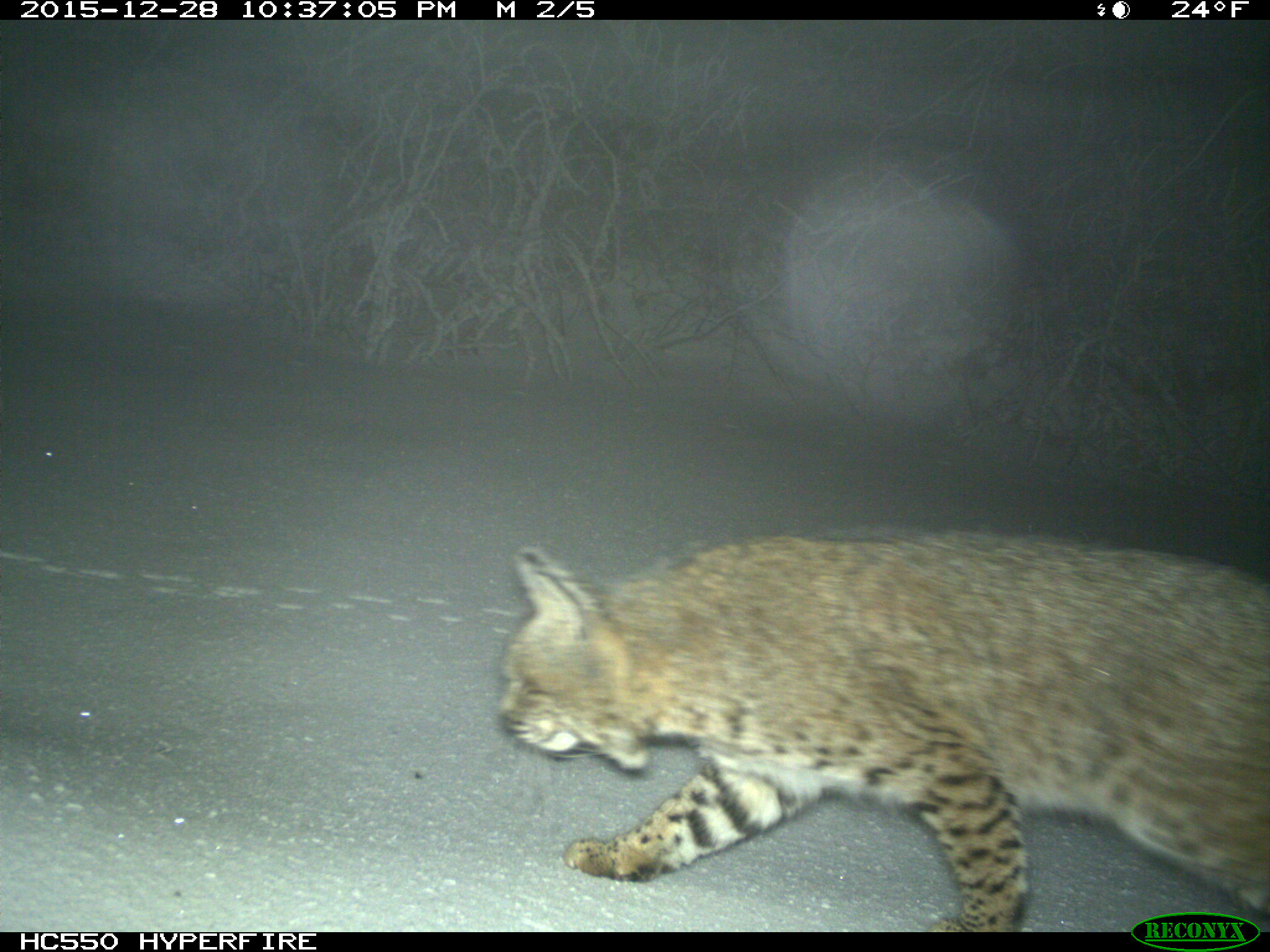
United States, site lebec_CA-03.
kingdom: Animalia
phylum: Chordata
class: Mammalia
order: Carnivora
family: Felidae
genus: Lynx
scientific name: Lynx rufus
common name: bobcat